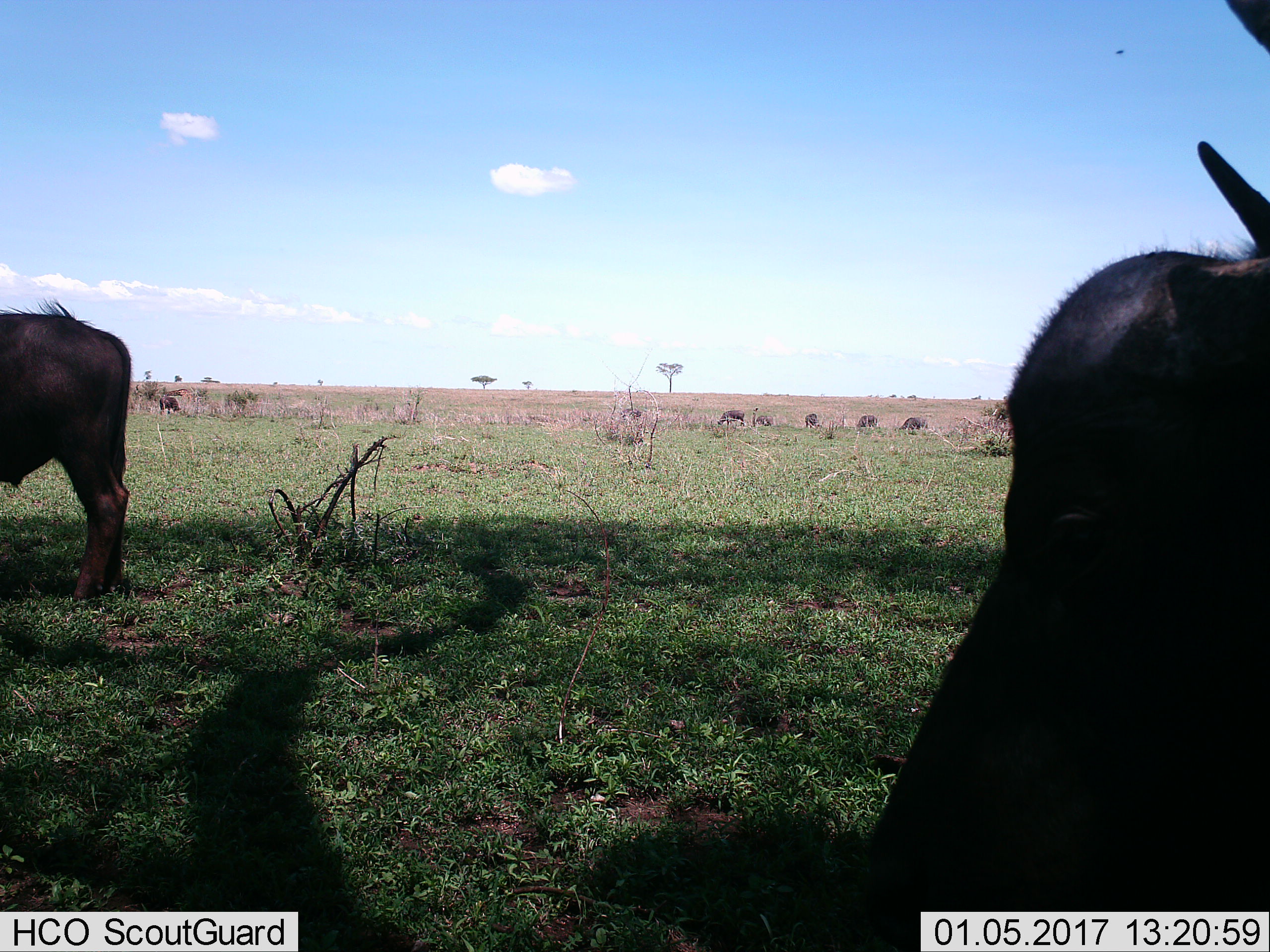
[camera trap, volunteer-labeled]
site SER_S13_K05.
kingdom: Animalia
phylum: Chordata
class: Mammalia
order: Artiodactyla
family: Bovidae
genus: Syncerus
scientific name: Syncerus caffer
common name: african buffalo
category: buffalo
Buffalo (african buffalo) (Syncerus caffer), count 8. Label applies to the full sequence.